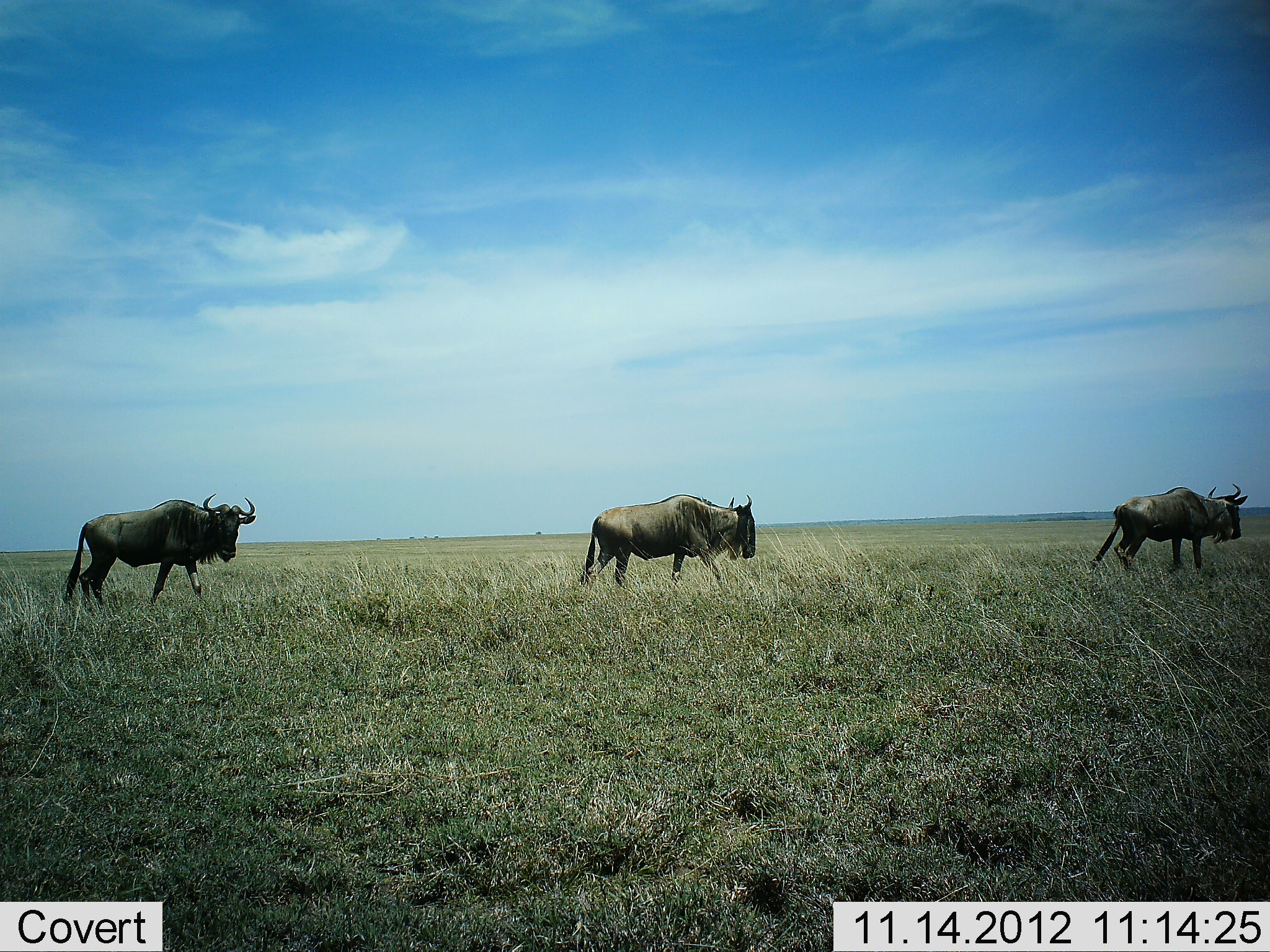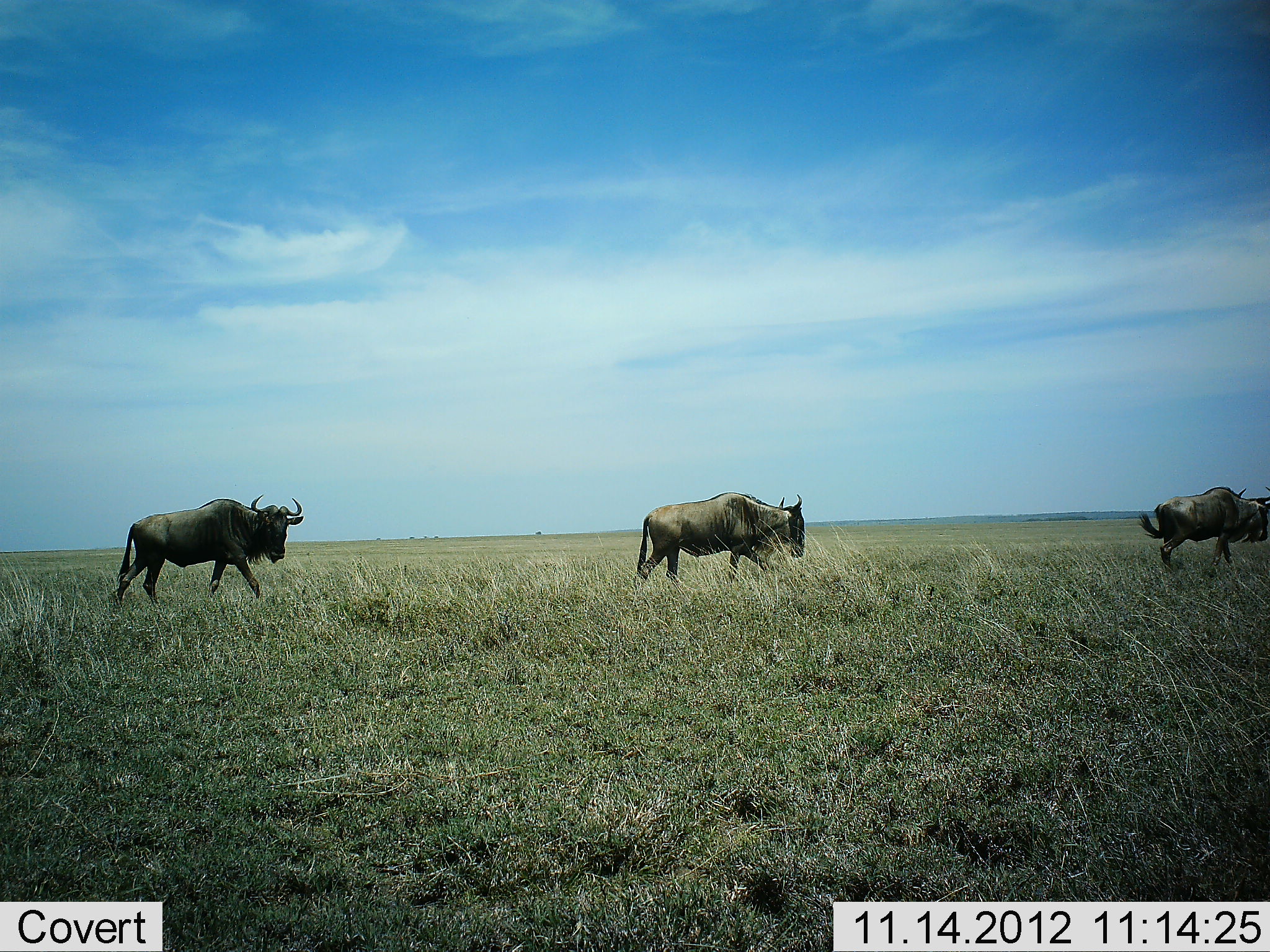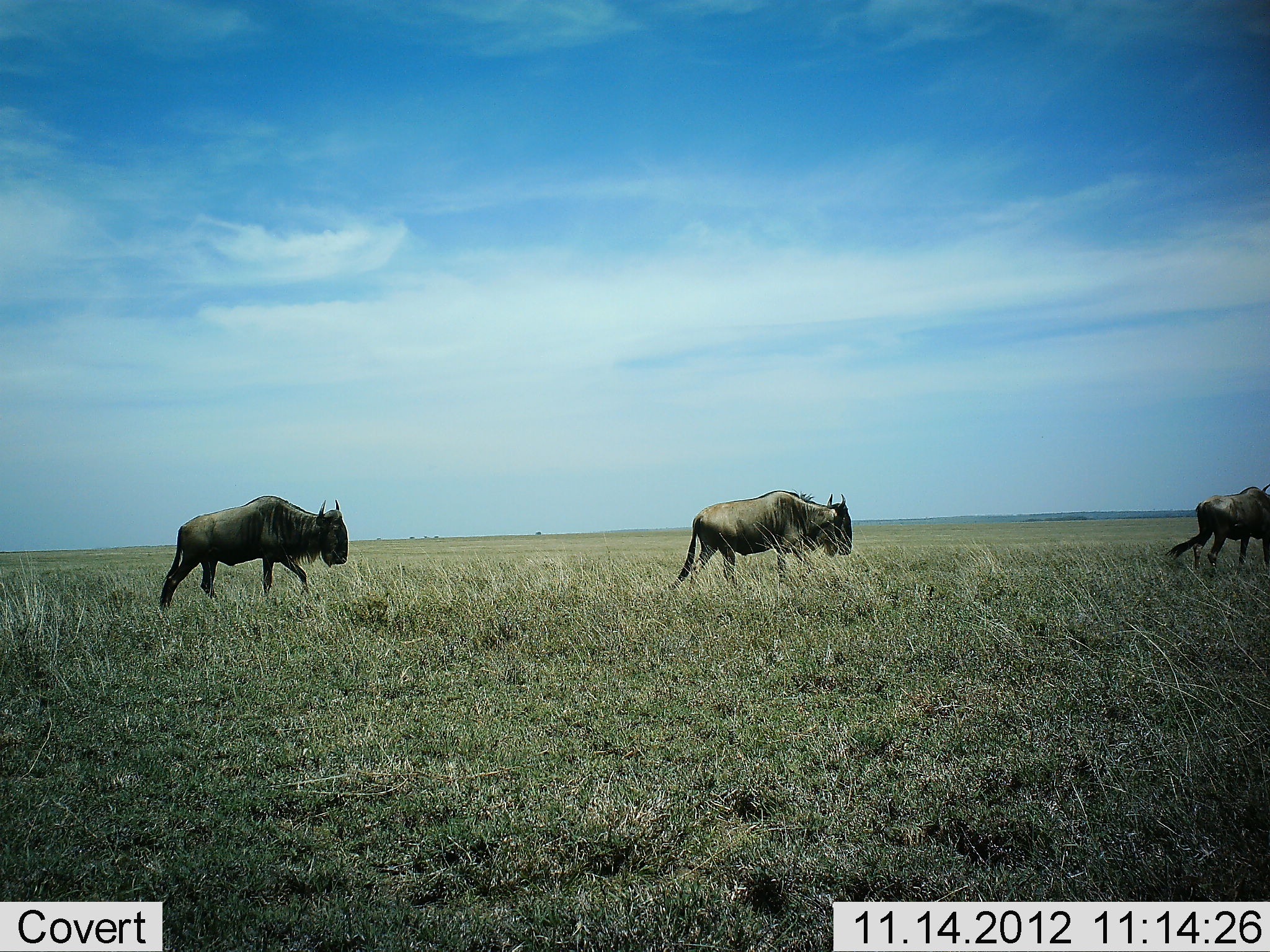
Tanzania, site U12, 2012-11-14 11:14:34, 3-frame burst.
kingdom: Animalia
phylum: Chordata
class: Mammalia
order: Artiodactyla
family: Bovidae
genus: Connochaetes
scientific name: Connochaetes taurinus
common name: blue wildebeest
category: wildebeest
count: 3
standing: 10%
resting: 0%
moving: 90%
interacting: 0%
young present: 0%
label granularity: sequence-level